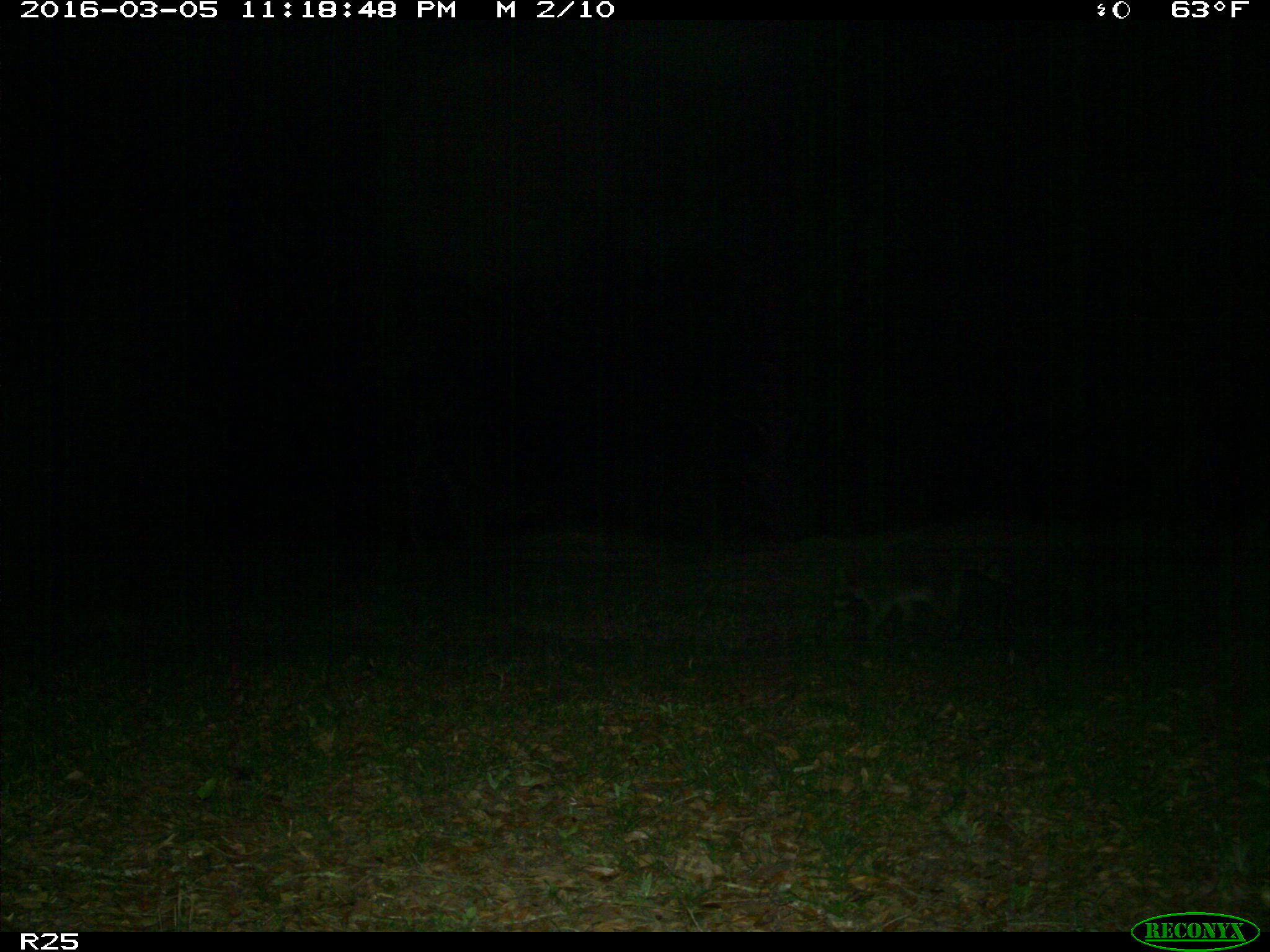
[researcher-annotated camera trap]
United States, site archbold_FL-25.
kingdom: Animalia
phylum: Chordata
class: Mammalia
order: Carnivora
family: Procyonidae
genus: Procyon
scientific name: Procyon lotor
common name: common raccoon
Procyon lotor (common raccoon).